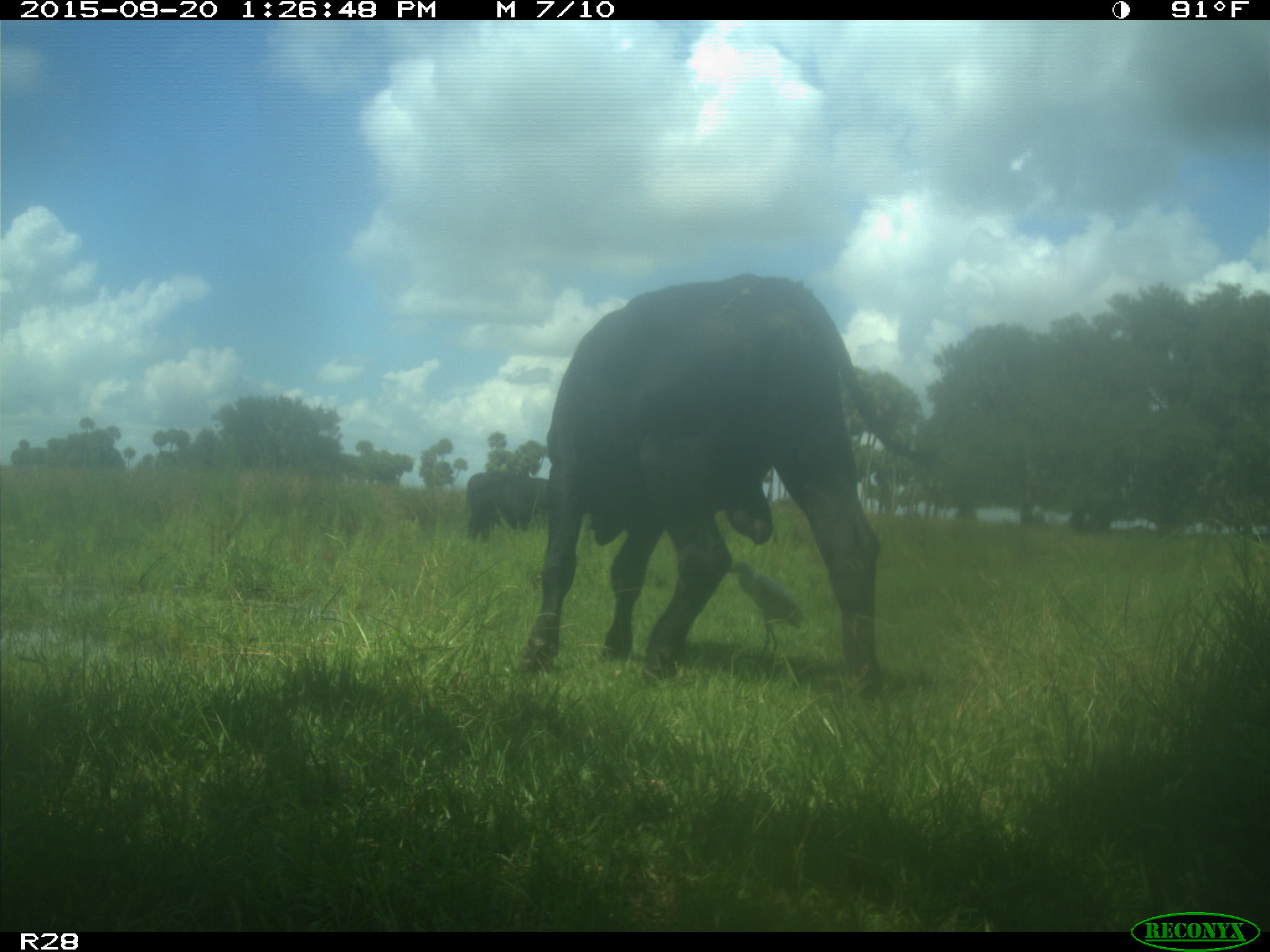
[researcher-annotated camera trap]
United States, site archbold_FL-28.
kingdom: Animalia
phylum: Chordata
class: Mammalia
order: Artiodactyla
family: Bovidae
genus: Bos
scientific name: Bos taurus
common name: domestic cow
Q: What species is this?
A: Bos taurus (domestic cow).